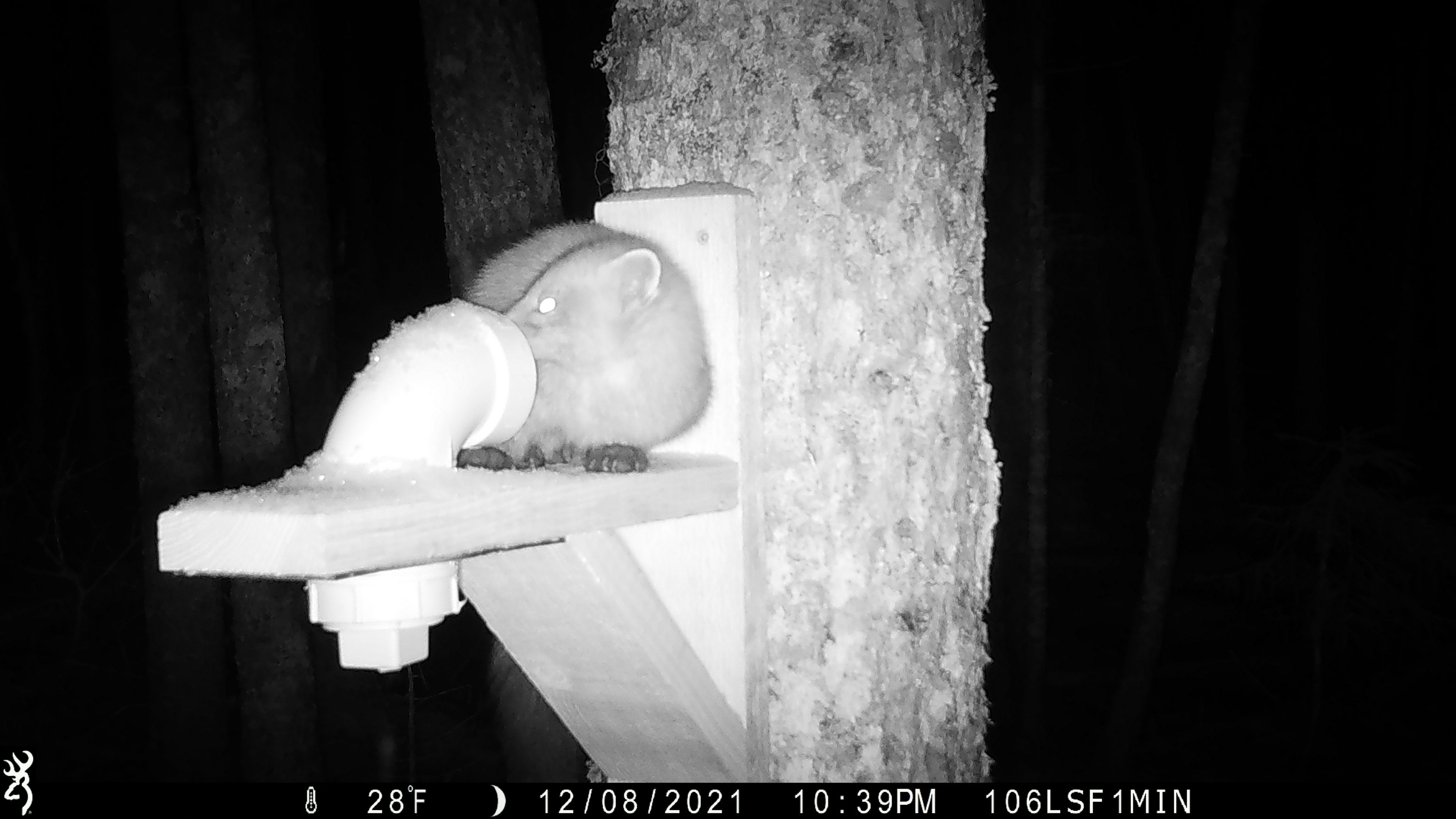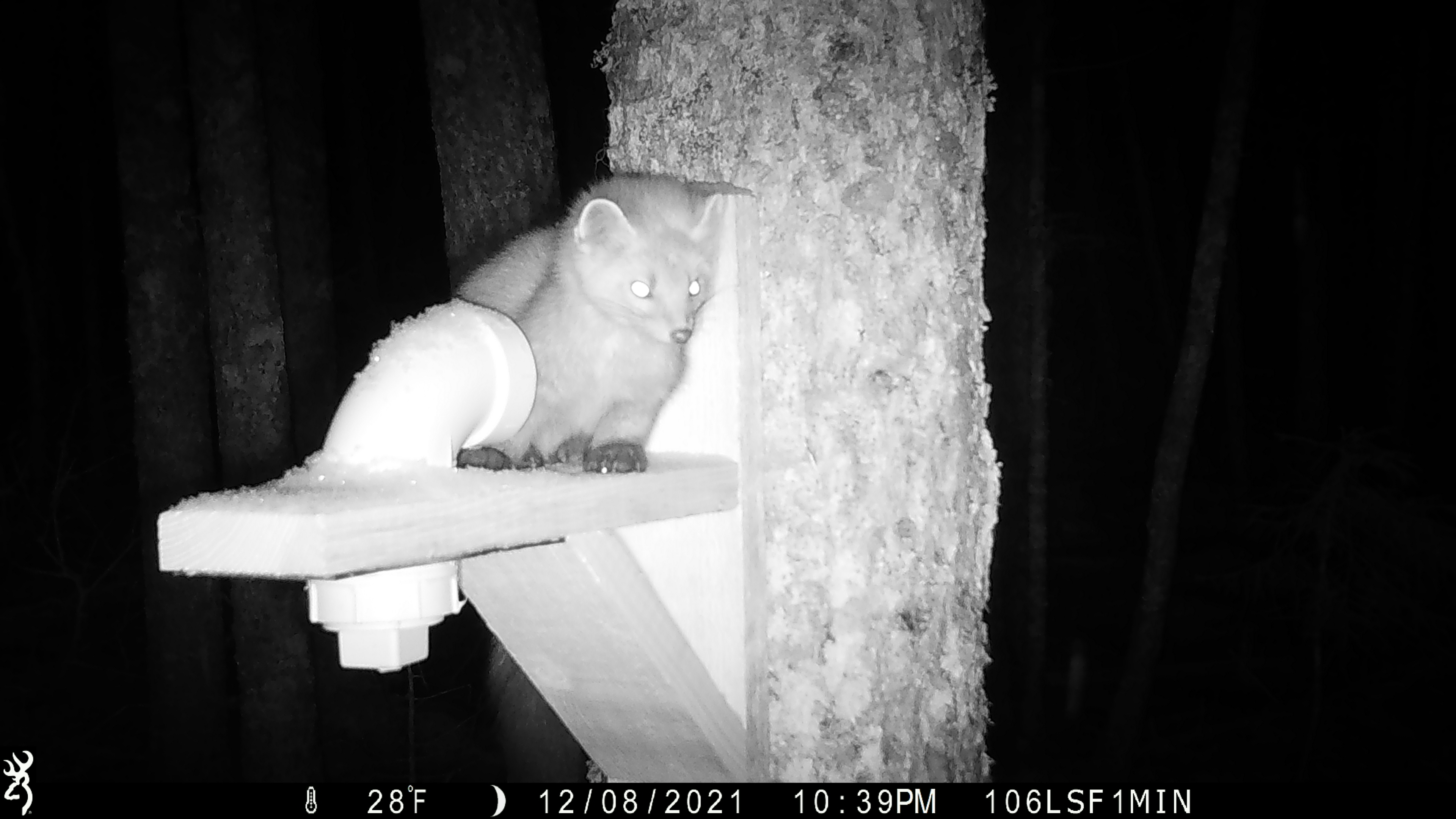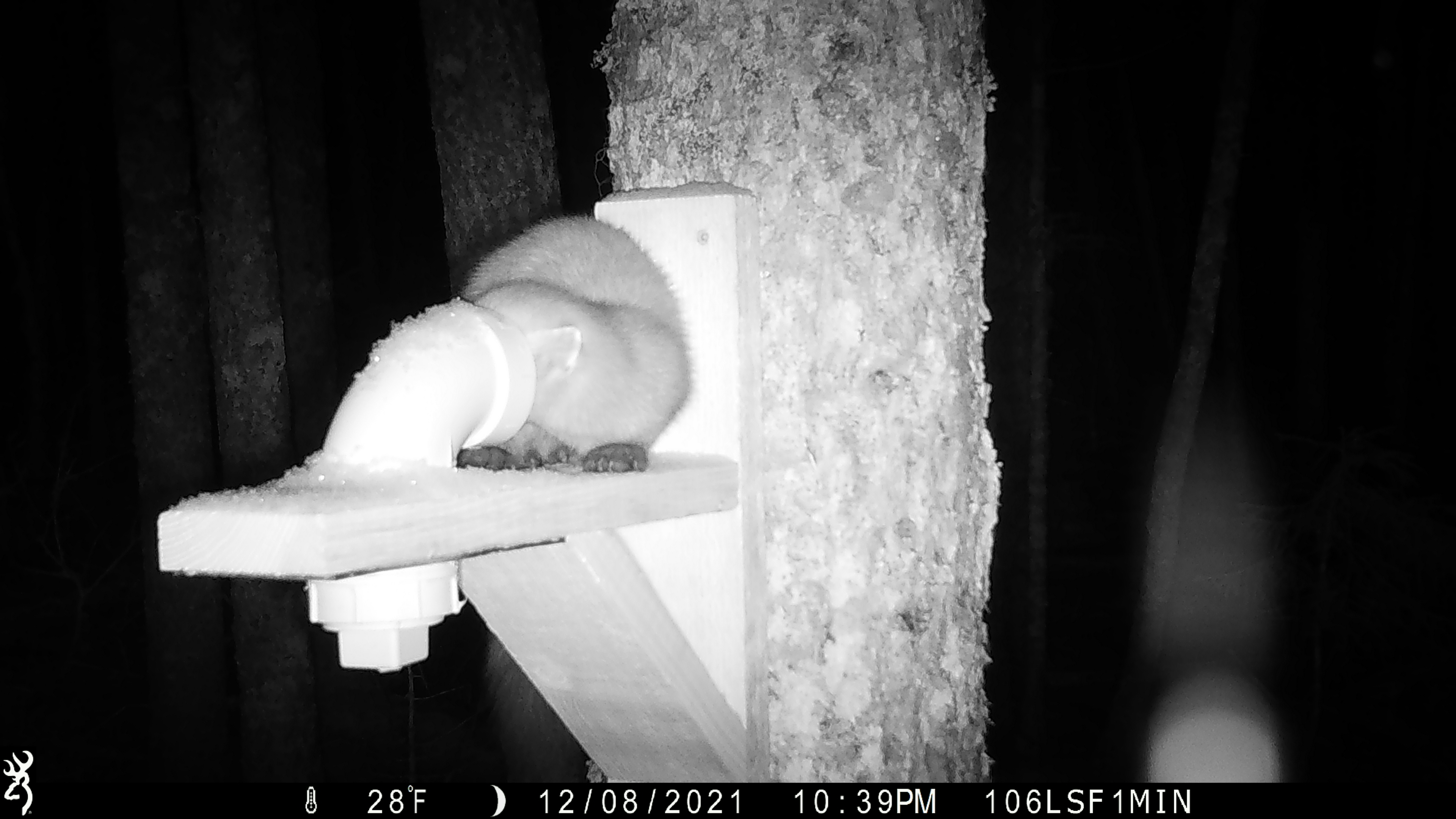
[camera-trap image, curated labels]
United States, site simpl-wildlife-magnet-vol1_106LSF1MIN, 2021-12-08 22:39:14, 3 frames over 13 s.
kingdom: Animalia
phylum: Chordata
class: Mammalia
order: Carnivora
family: Mustelidae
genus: Martes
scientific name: Martes americana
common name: american marten